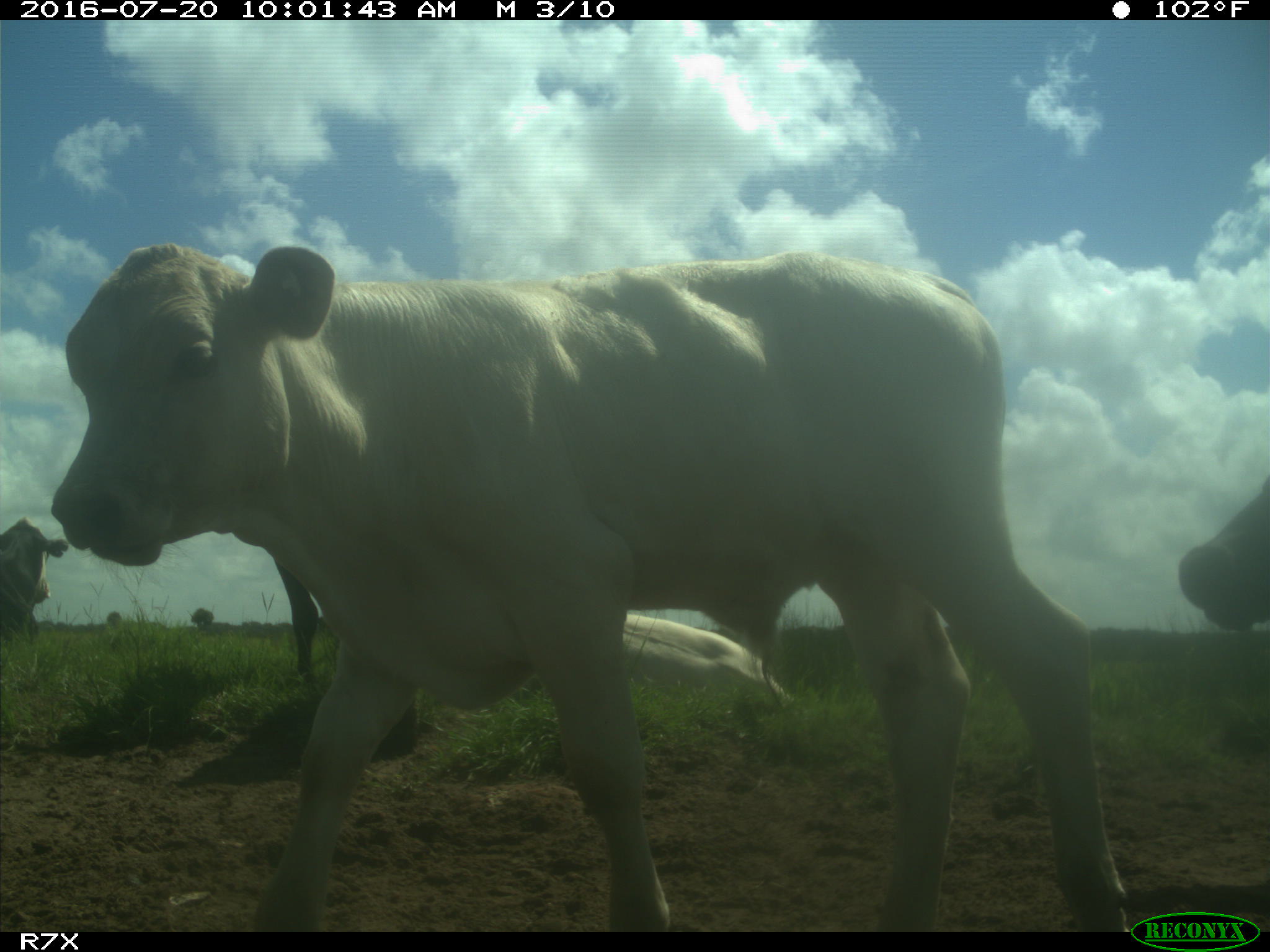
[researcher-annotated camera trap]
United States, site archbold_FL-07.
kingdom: Animalia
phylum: Chordata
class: Mammalia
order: Artiodactyla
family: Bovidae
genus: Bos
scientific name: Bos taurus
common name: domestic cow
Bos taurus (domestic cow).